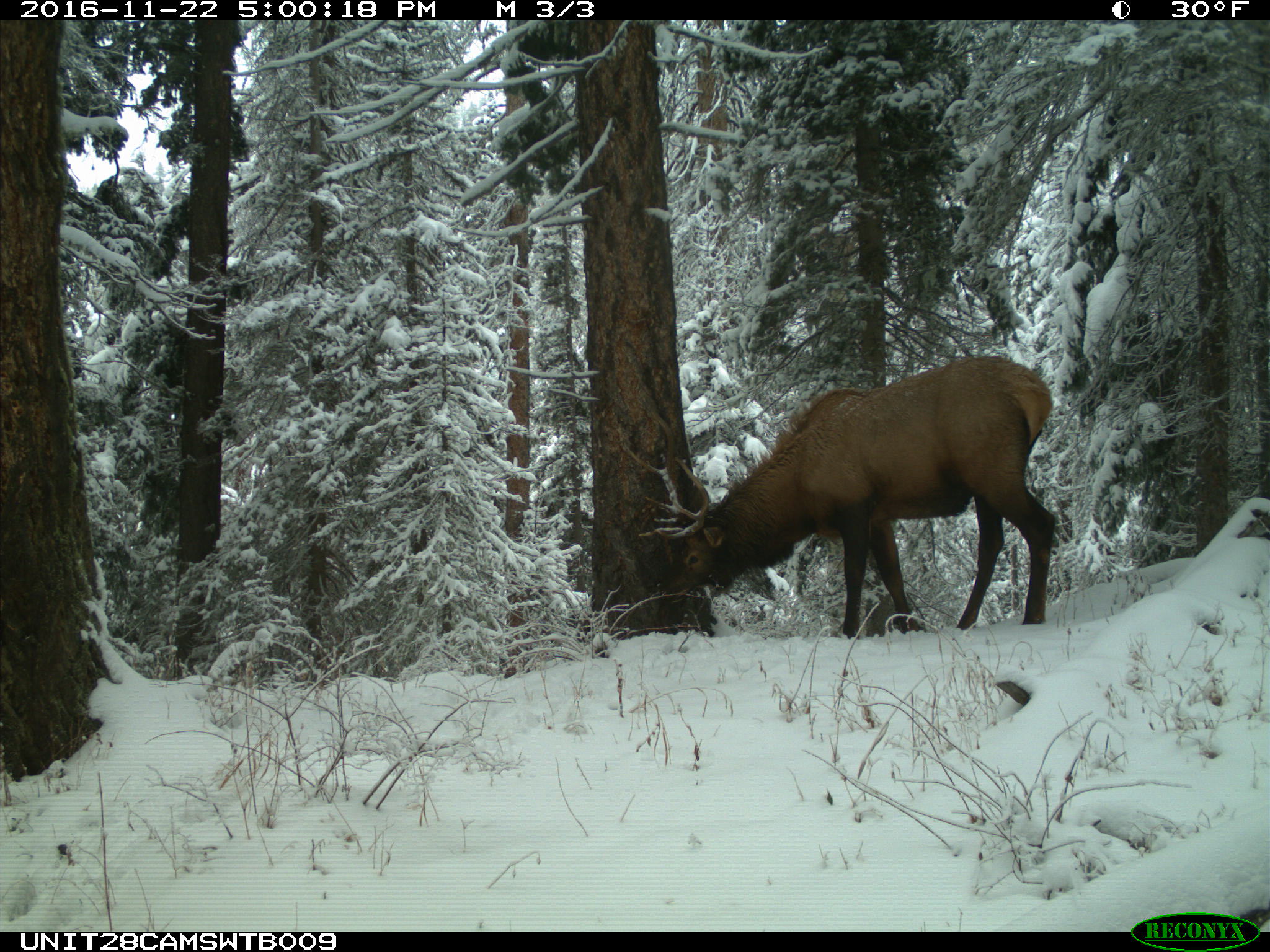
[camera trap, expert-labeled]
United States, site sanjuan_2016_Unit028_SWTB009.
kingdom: Animalia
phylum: Chordata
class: Mammalia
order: Artiodactyla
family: Cervidae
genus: Cervus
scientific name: Cervus elaphus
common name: red deer